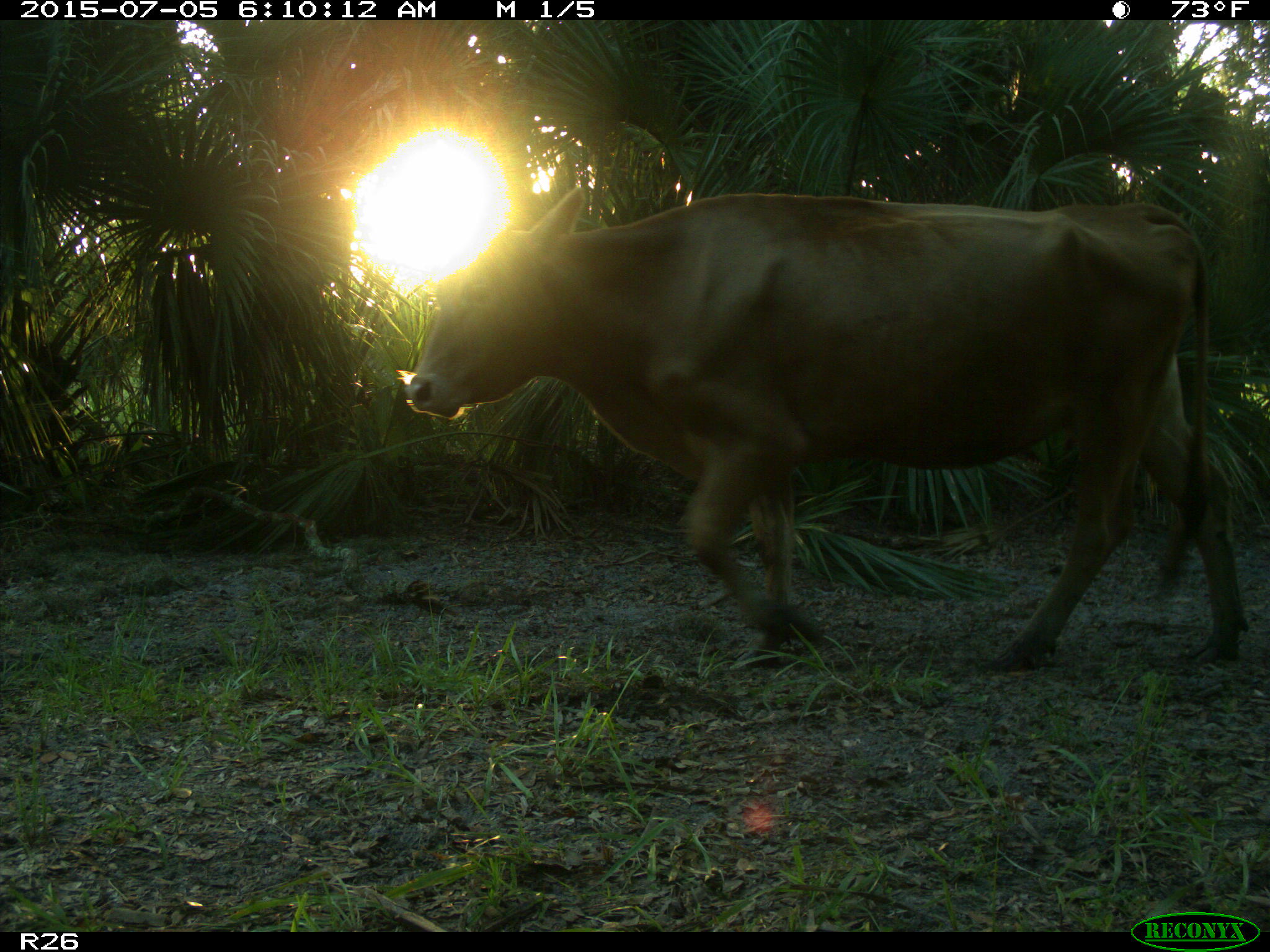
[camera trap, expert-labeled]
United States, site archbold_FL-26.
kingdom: Animalia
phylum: Chordata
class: Mammalia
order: Artiodactyla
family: Bovidae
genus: Bos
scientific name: Bos taurus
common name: domestic cow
Bos taurus (domestic cow).